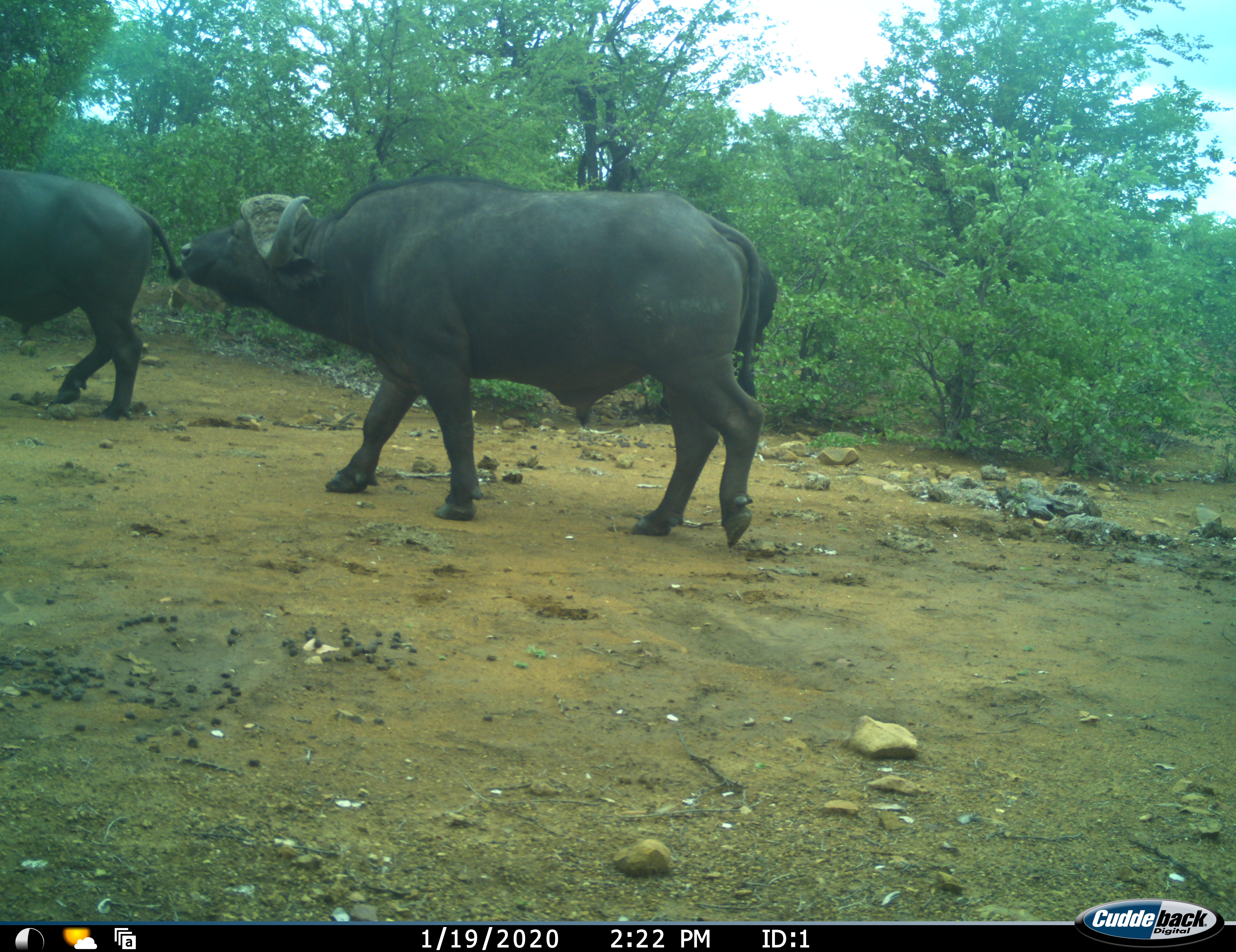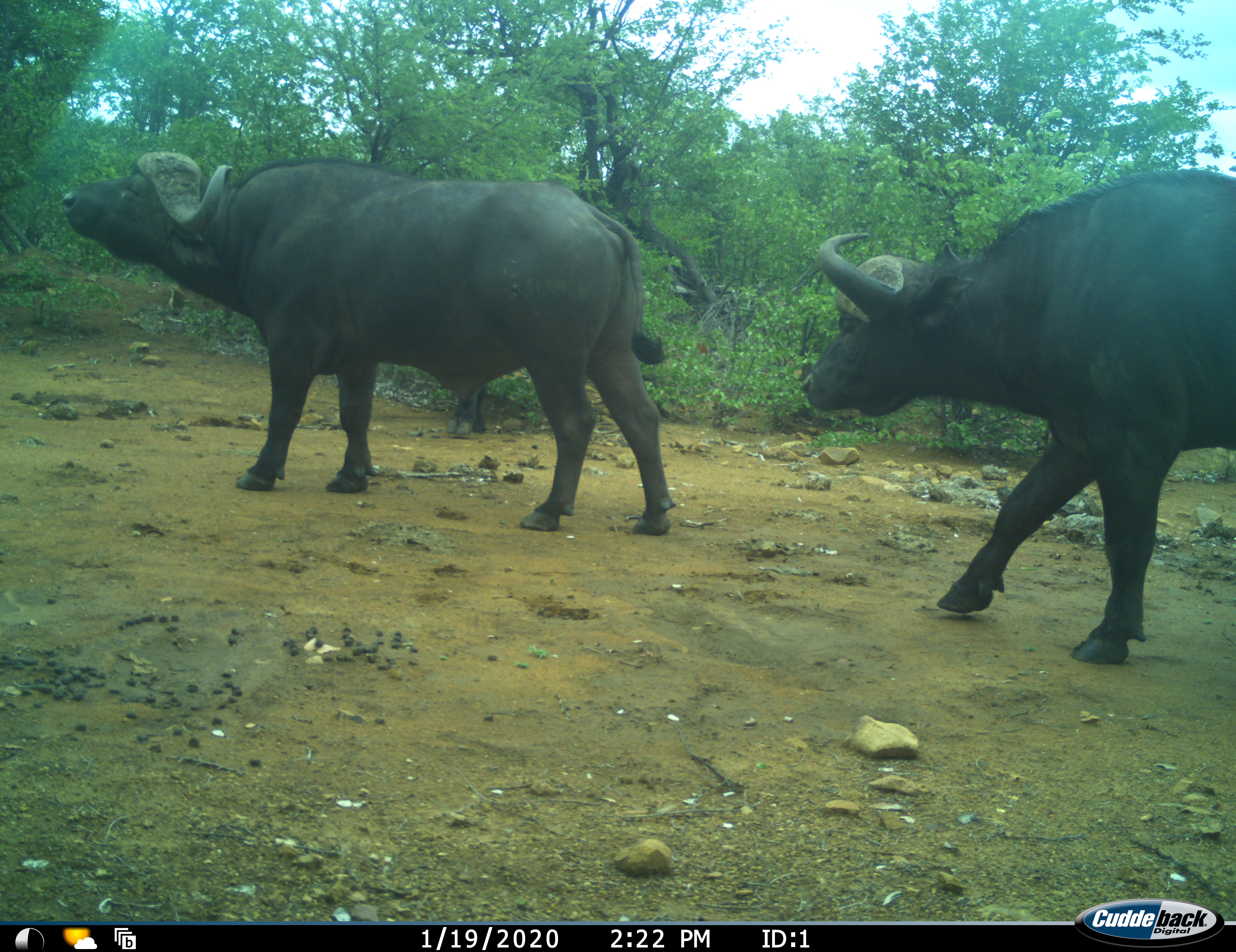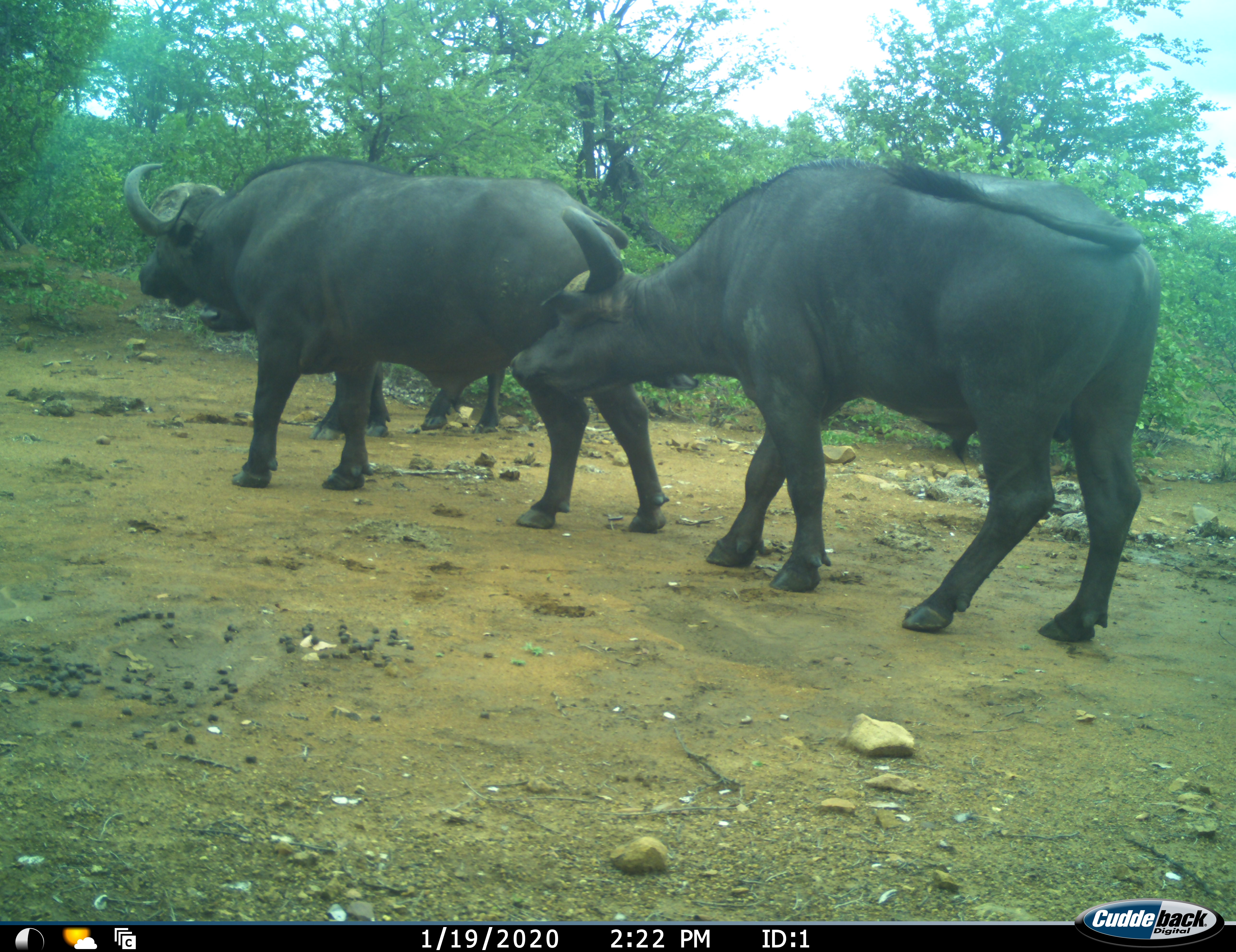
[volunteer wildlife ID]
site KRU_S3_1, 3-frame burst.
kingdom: Animalia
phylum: Chordata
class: Mammalia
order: Artiodactyla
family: Bovidae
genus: Syncerus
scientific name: Syncerus caffer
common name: african buffalo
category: buffalo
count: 3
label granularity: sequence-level